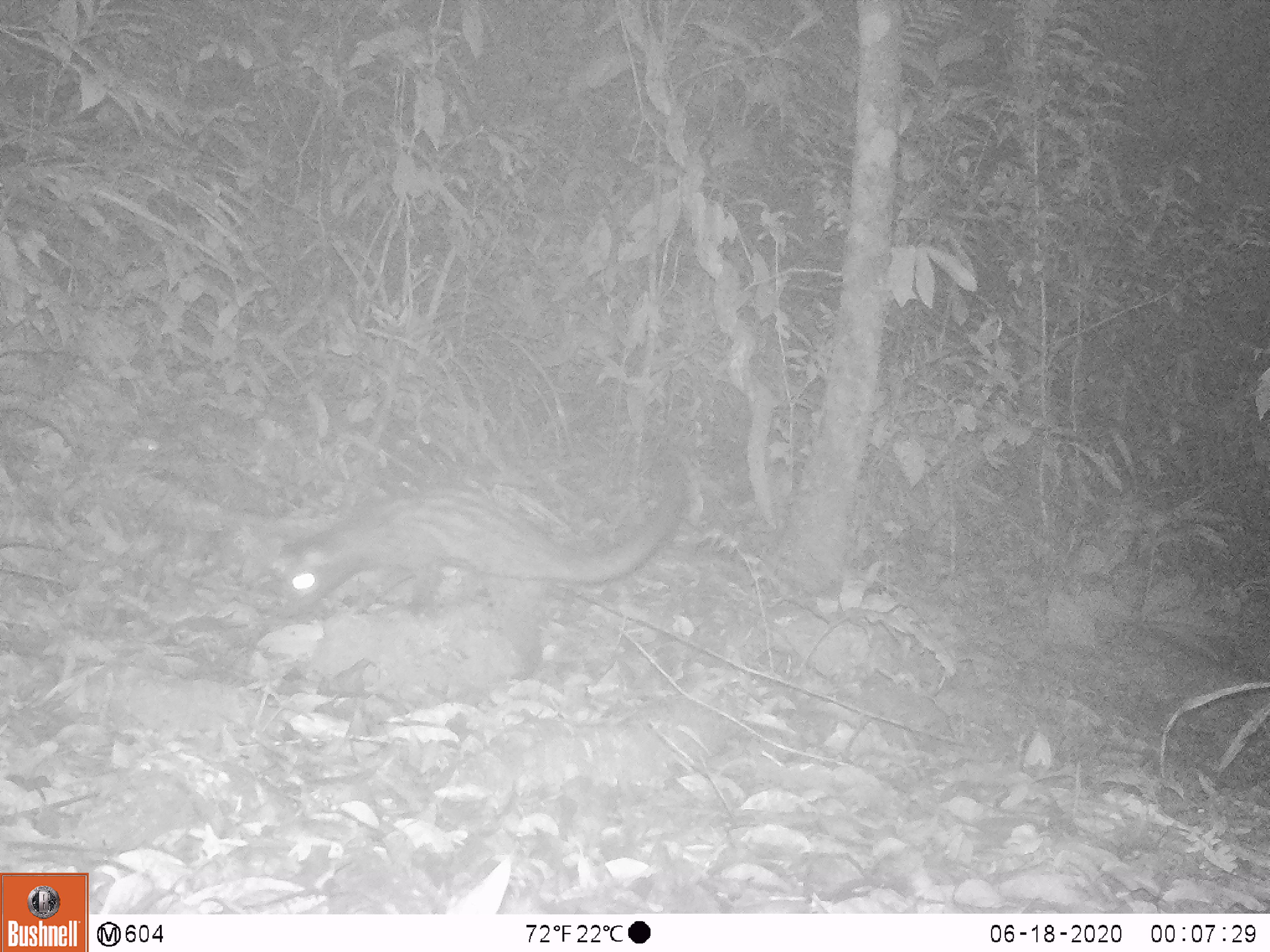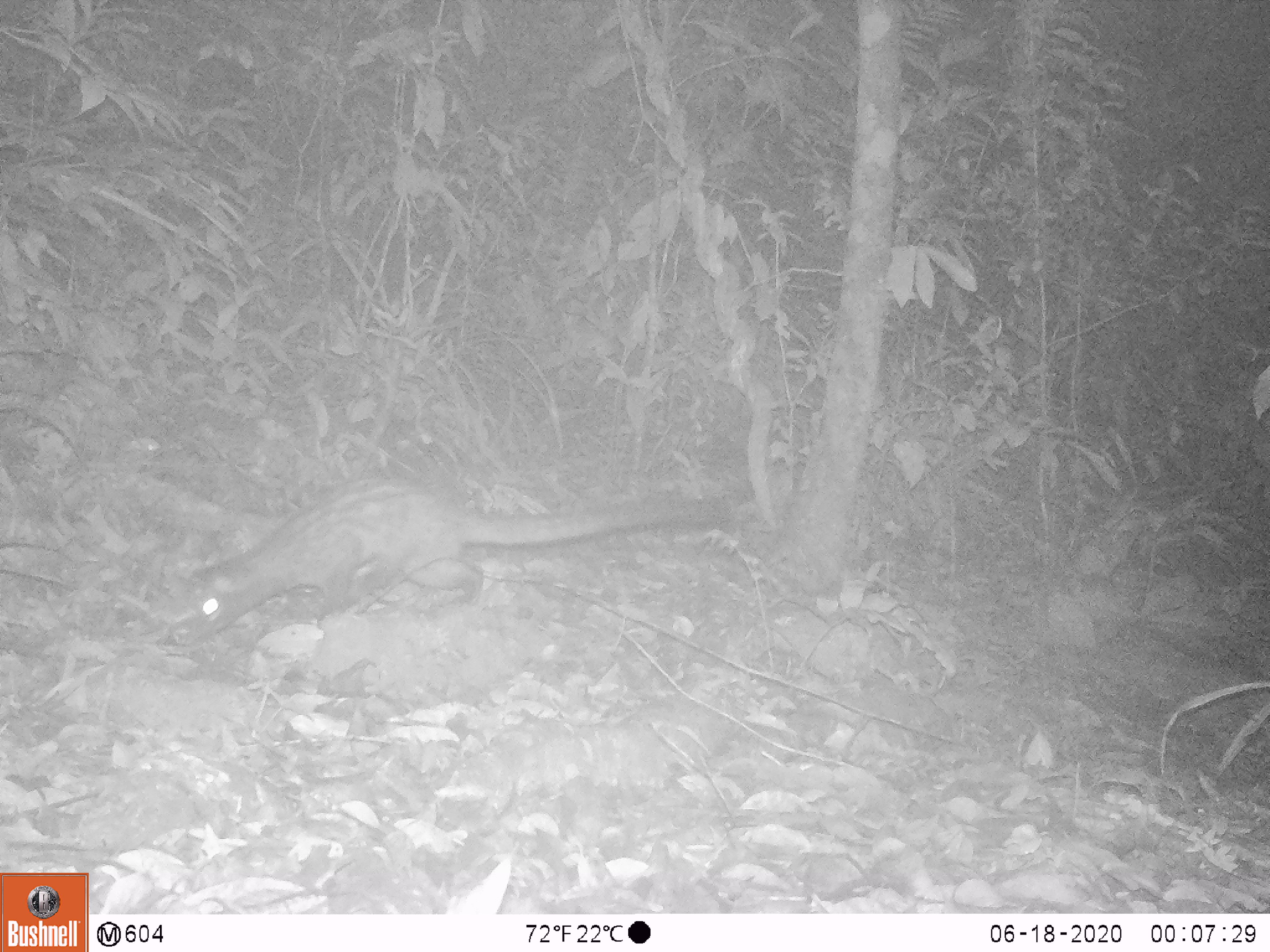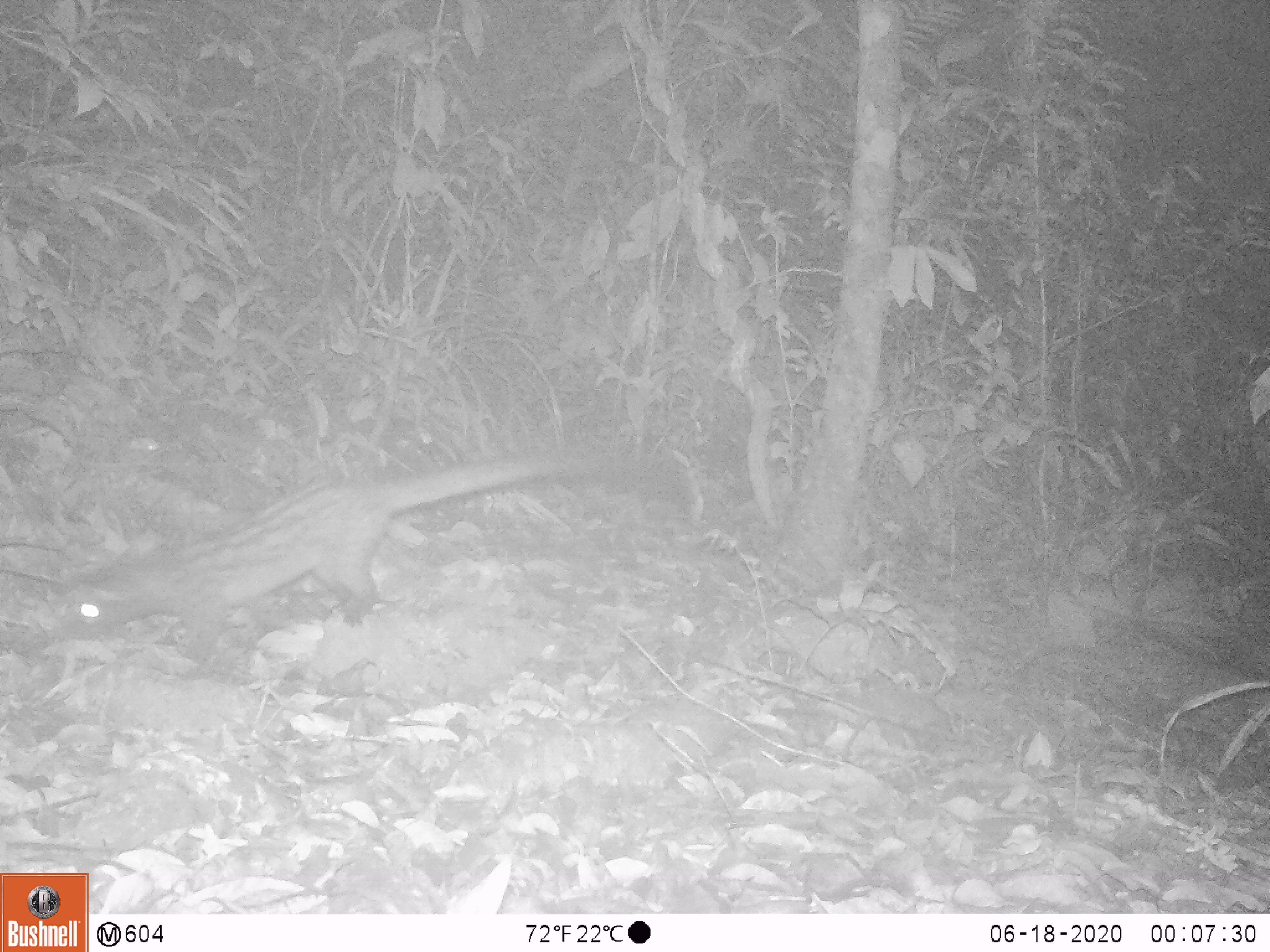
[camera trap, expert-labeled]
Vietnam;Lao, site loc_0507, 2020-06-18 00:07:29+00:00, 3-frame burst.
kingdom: Animalia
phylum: Chordata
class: Mammalia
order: Carnivora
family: Viverridae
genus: Paradoxurus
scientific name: Paradoxurus hermaphroditus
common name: common palm civet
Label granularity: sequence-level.